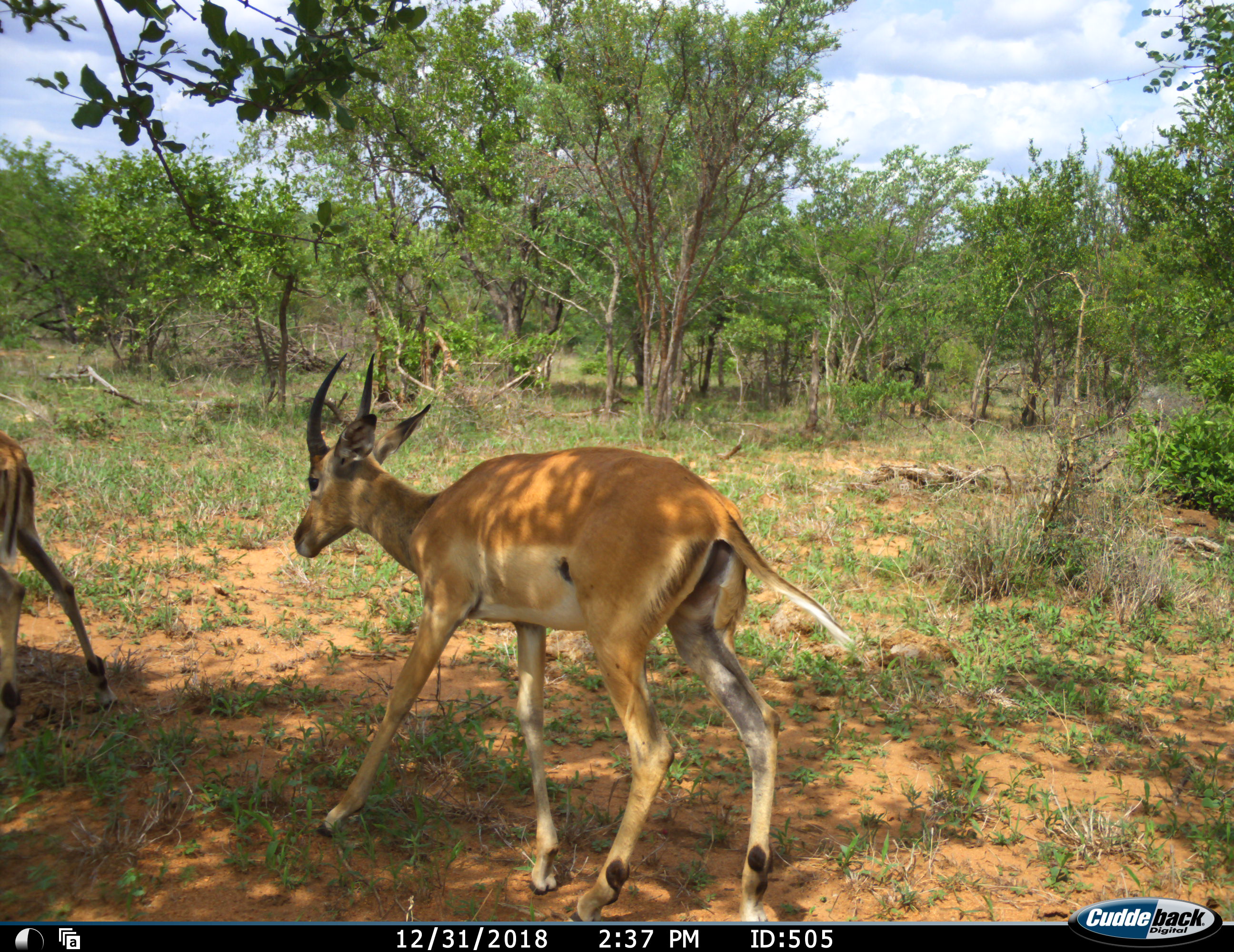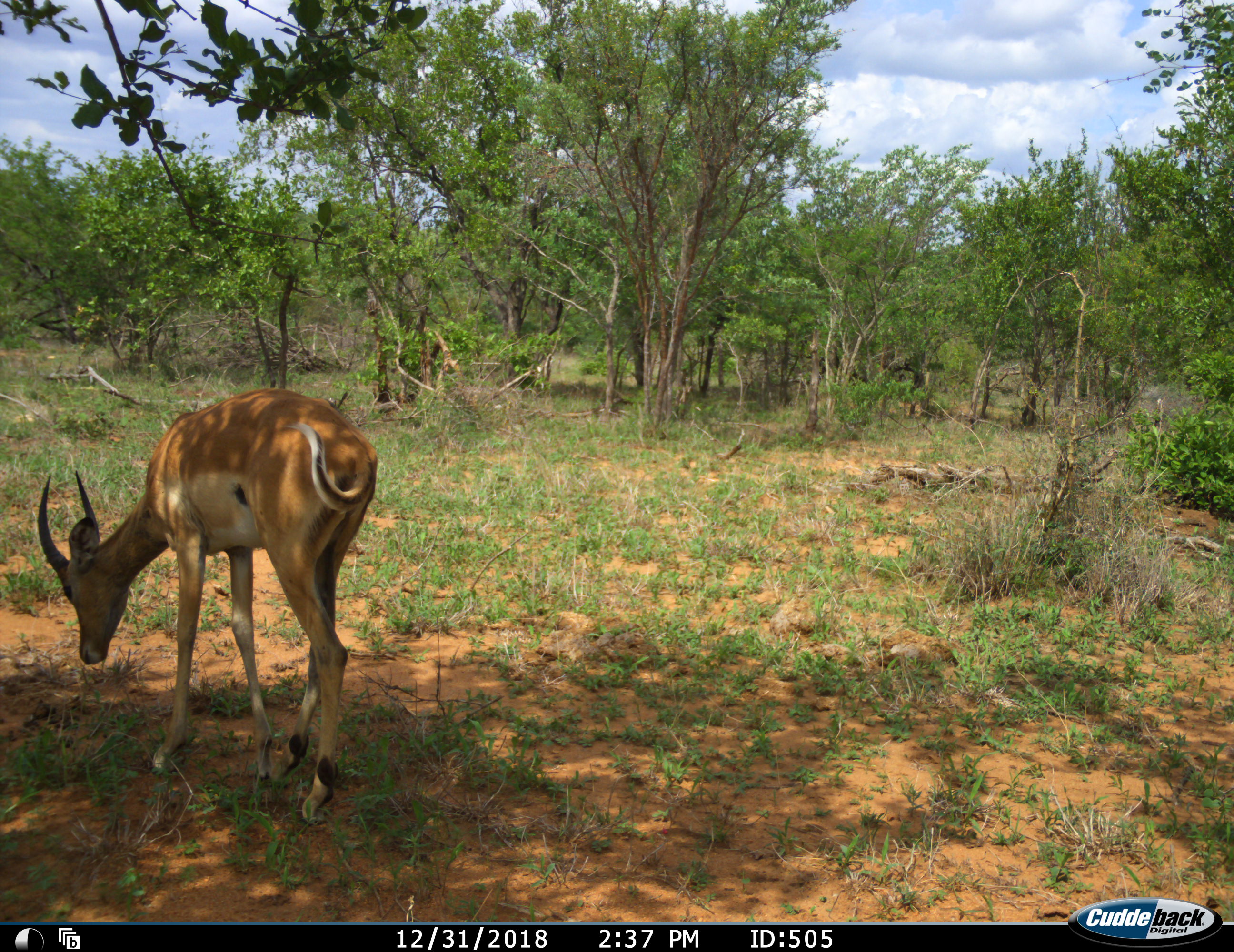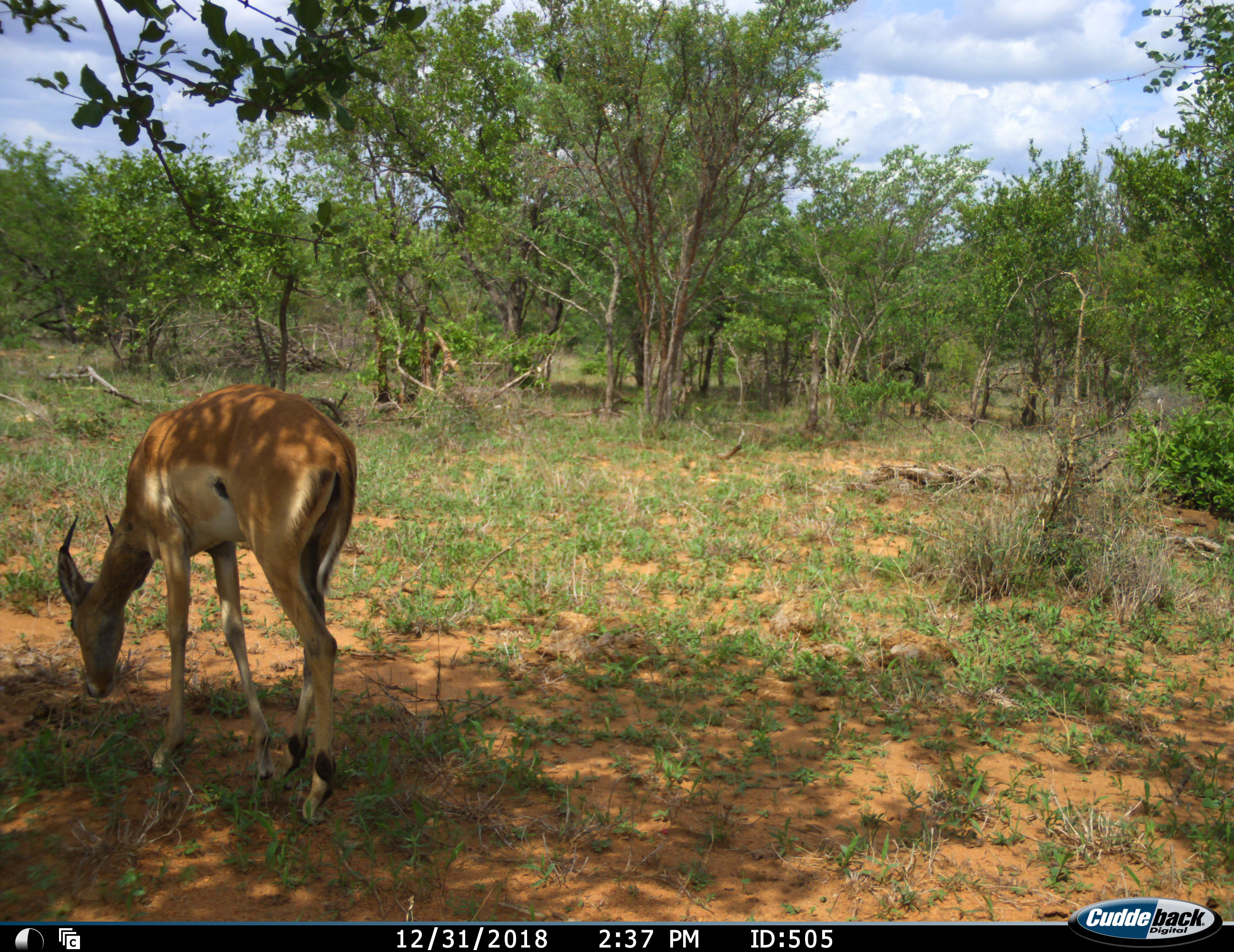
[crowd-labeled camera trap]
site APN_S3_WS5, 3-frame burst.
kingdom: Animalia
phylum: Chordata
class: Mammalia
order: Artiodactyla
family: Bovidae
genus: Aepyceros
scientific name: Aepyceros melampus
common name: impala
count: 2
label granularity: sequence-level